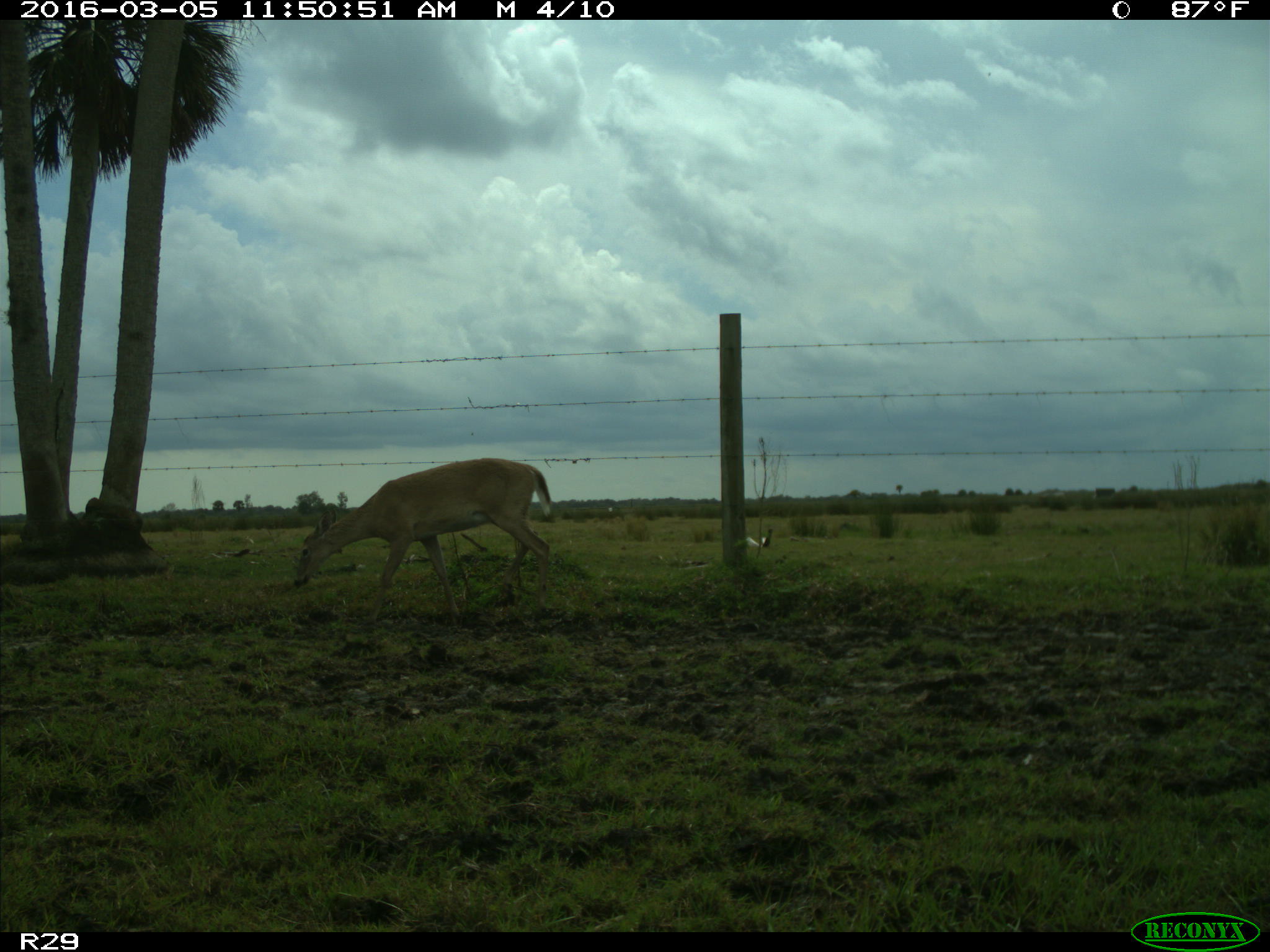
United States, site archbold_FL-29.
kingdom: Animalia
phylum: Chordata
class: Mammalia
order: Artiodactyla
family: Cervidae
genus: Odocoileus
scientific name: Odocoileus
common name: deer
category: unidentified deer